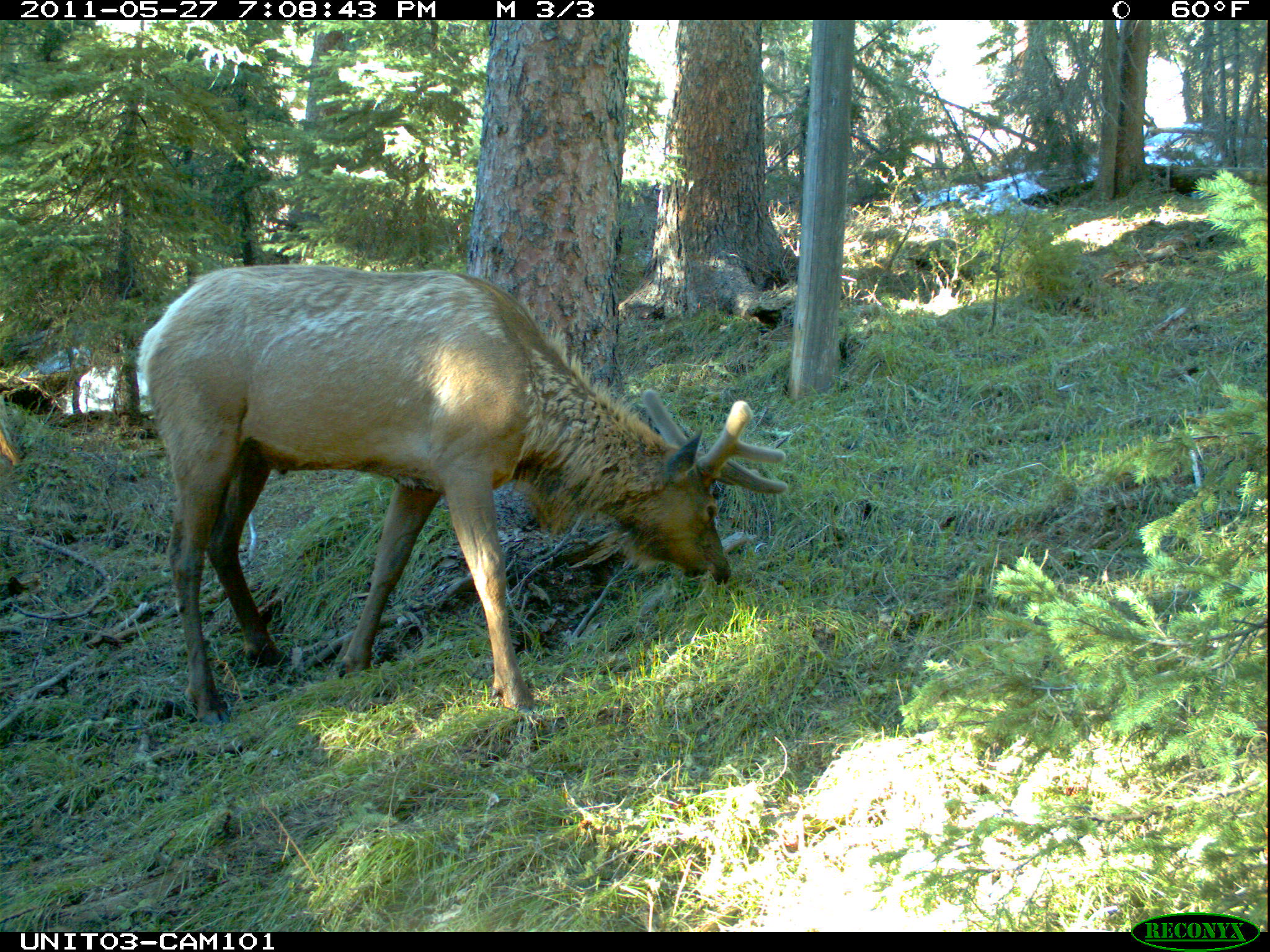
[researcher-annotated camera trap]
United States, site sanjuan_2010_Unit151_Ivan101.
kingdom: Animalia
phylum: Chordata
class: Mammalia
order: Artiodactyla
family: Cervidae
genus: Cervus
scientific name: Cervus elaphus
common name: red deer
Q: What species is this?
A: Cervus elaphus (red deer).